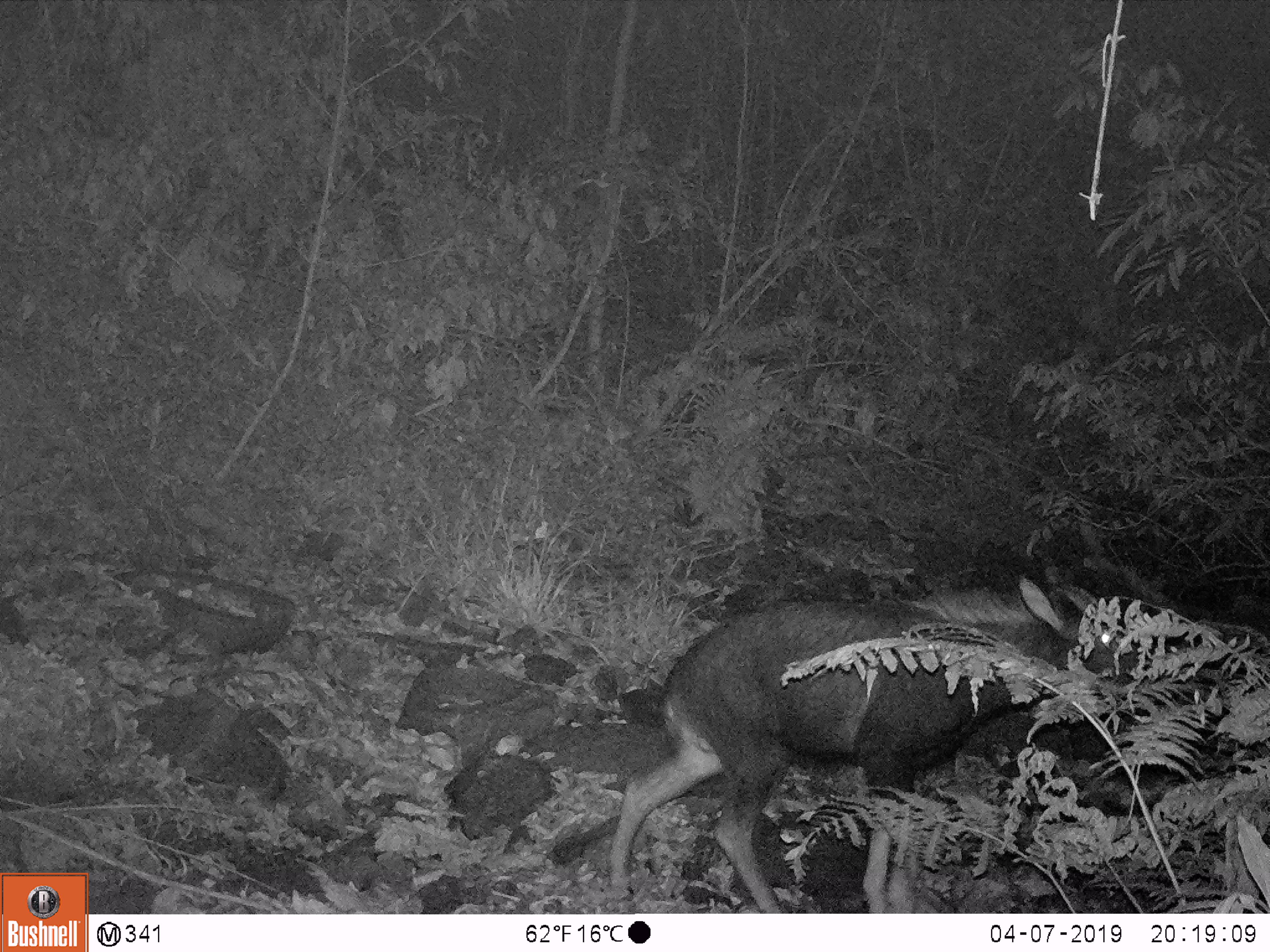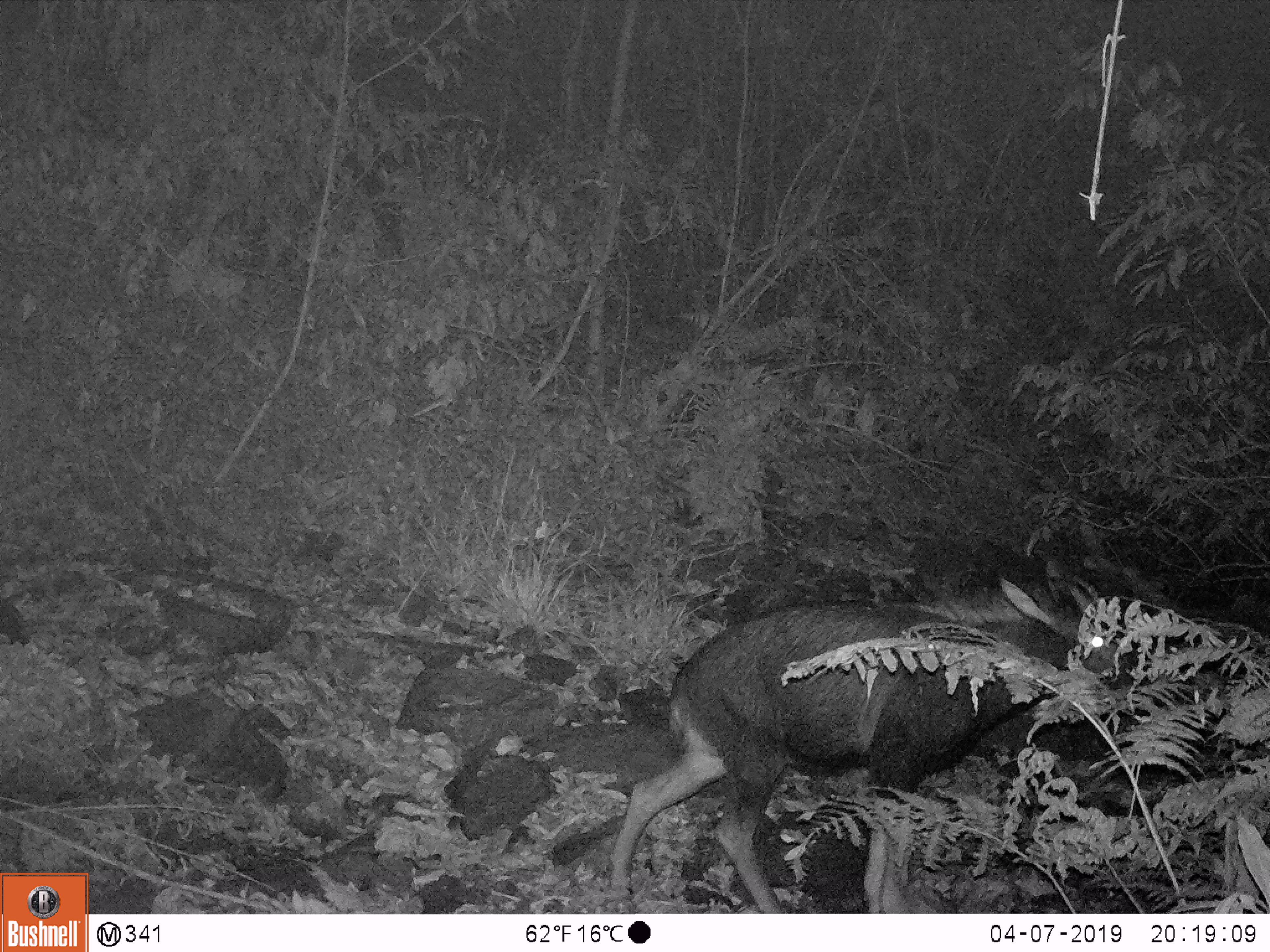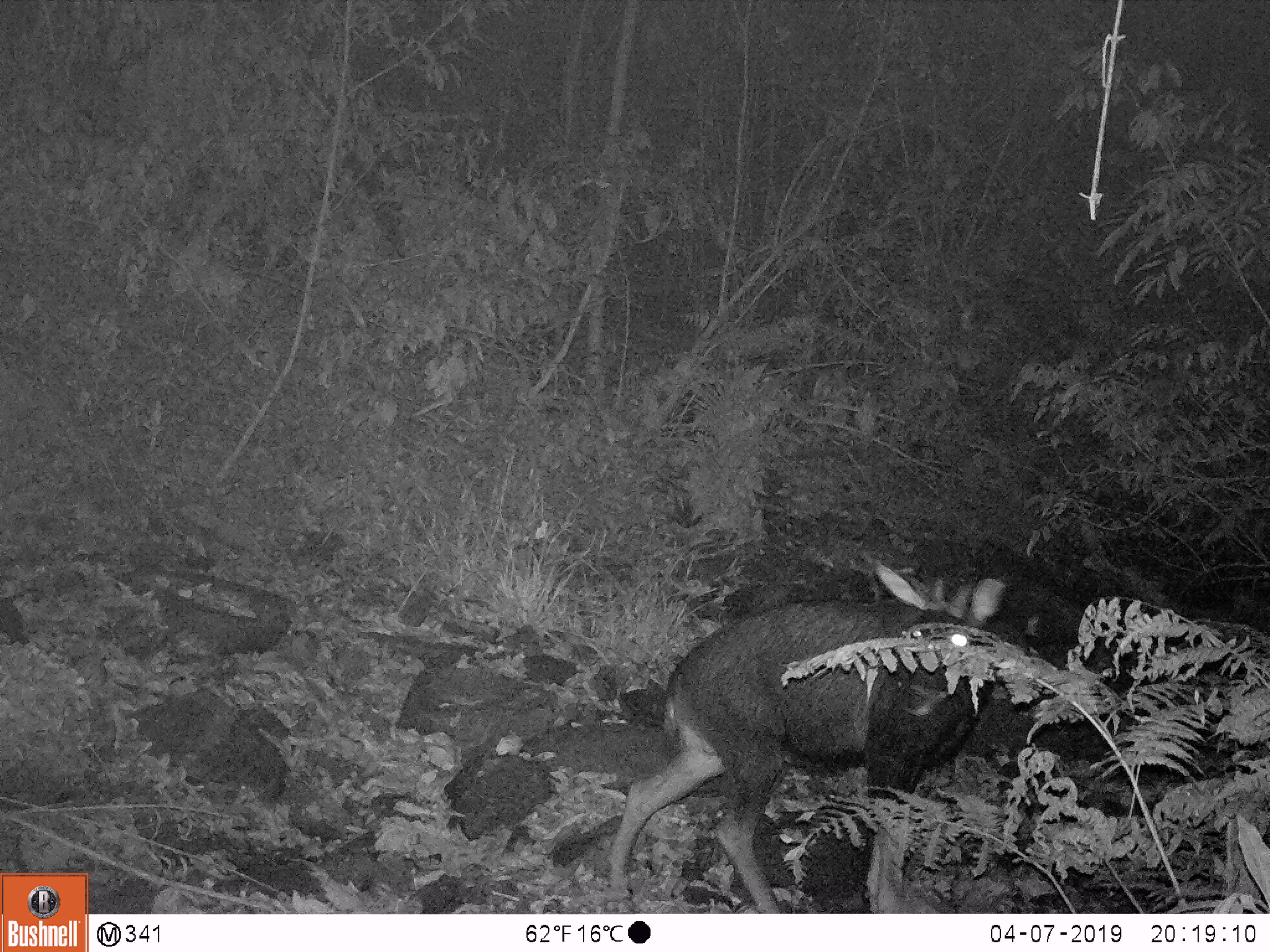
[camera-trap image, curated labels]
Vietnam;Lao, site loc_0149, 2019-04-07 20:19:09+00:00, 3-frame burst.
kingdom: Animalia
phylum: Chordata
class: Mammalia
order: Artiodactyla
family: Bovidae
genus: Capricornis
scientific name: Capricornis sumatraensis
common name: chinese serow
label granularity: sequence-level